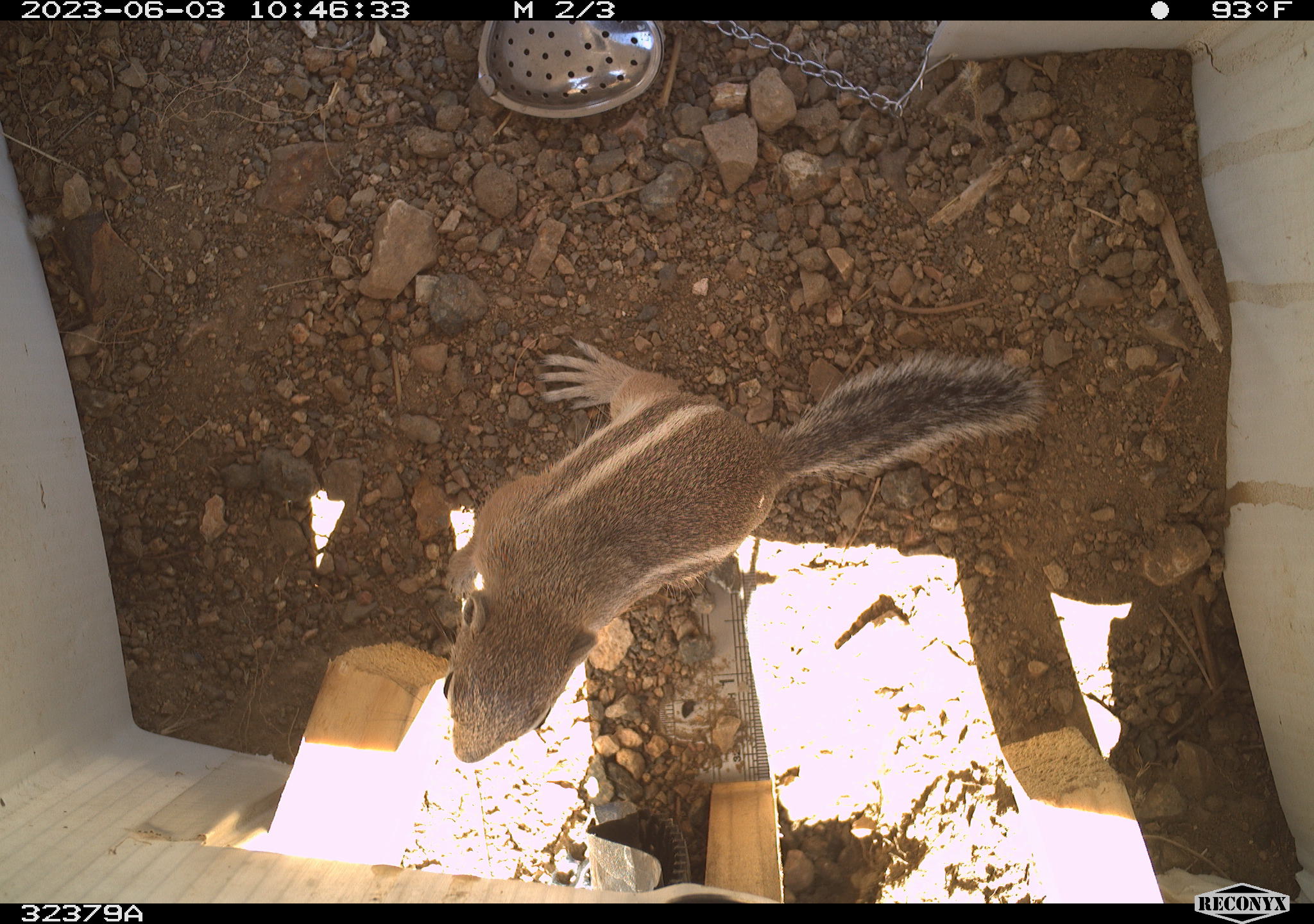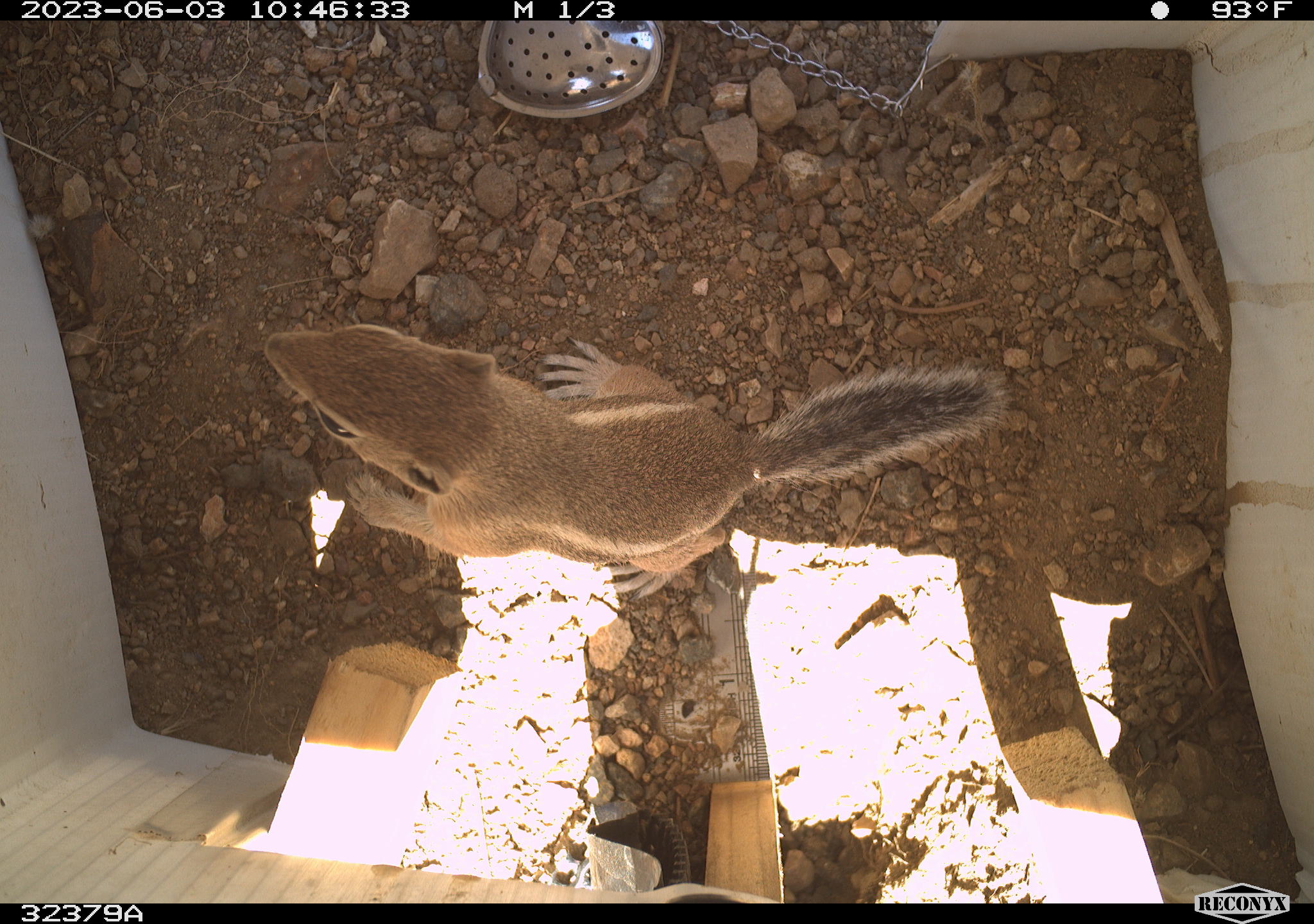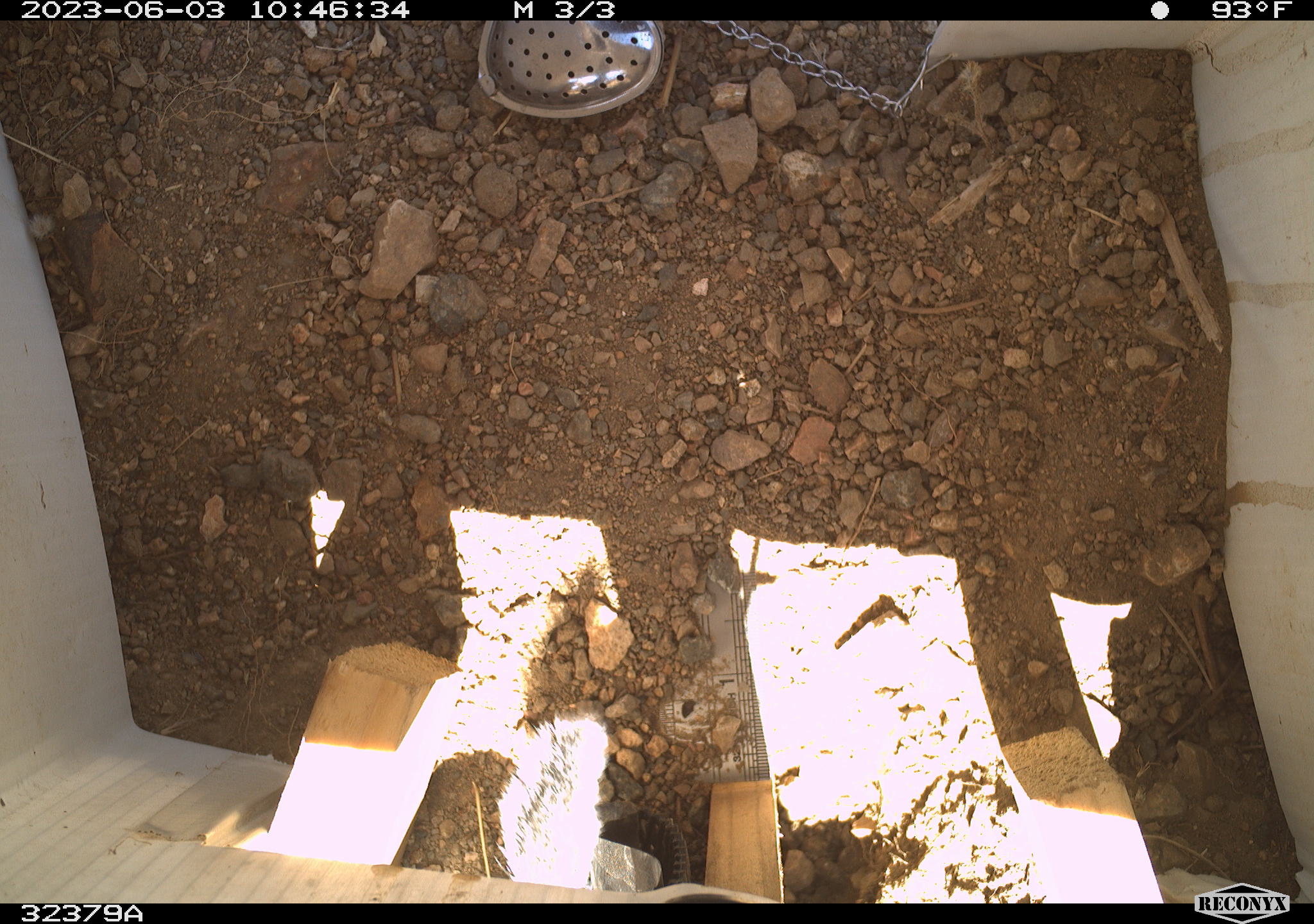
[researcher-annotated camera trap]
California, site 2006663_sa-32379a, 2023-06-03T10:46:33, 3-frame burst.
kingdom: Animalia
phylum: Chordata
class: Mammalia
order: Rodentia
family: Sciuridae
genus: Ammospermophilus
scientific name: Ammospermophilus leucurus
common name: white-tailed antelope squirrel